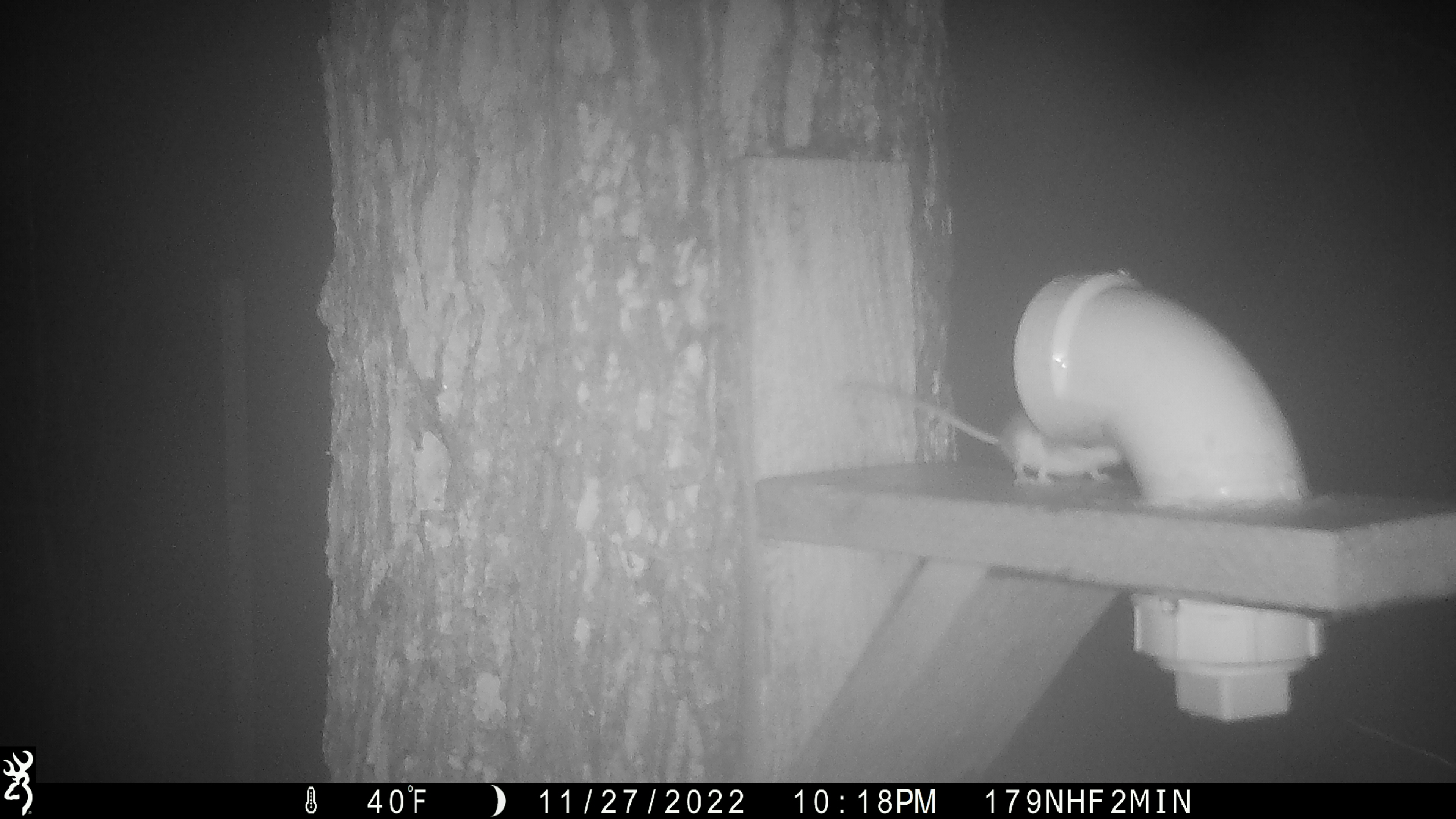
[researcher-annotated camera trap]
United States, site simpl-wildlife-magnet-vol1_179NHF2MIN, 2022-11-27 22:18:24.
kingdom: Animalia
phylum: Chordata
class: Mammalia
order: Rodentia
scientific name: Rodentia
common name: mouse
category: mouse sp.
Mouse sp. (mouse) (Rodentia).